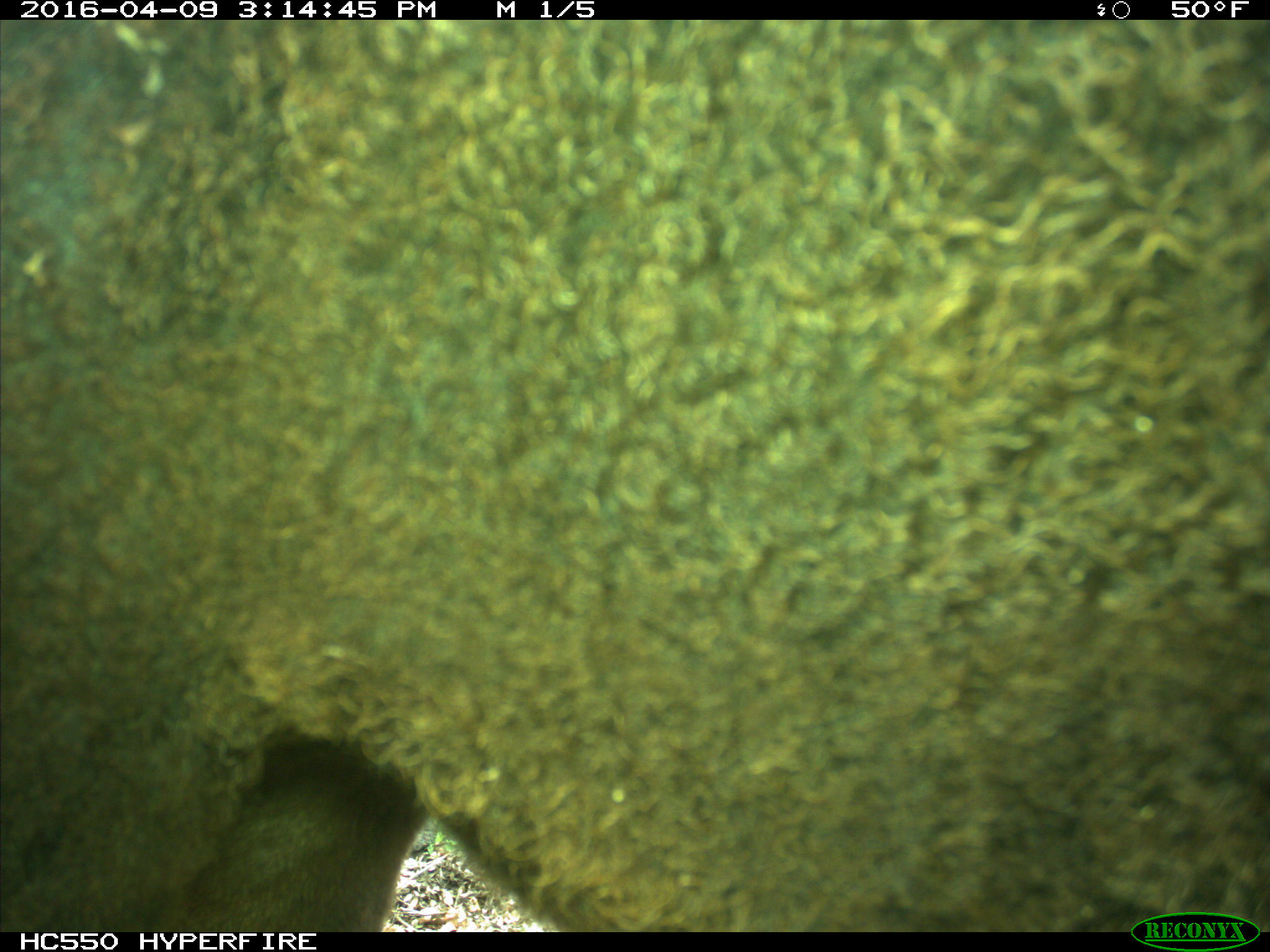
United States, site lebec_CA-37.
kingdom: Animalia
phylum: Chordata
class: Mammalia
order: Artiodactyla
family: Bovidae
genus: Bos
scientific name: Bos taurus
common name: domestic cow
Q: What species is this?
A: Bos taurus (domestic cow).